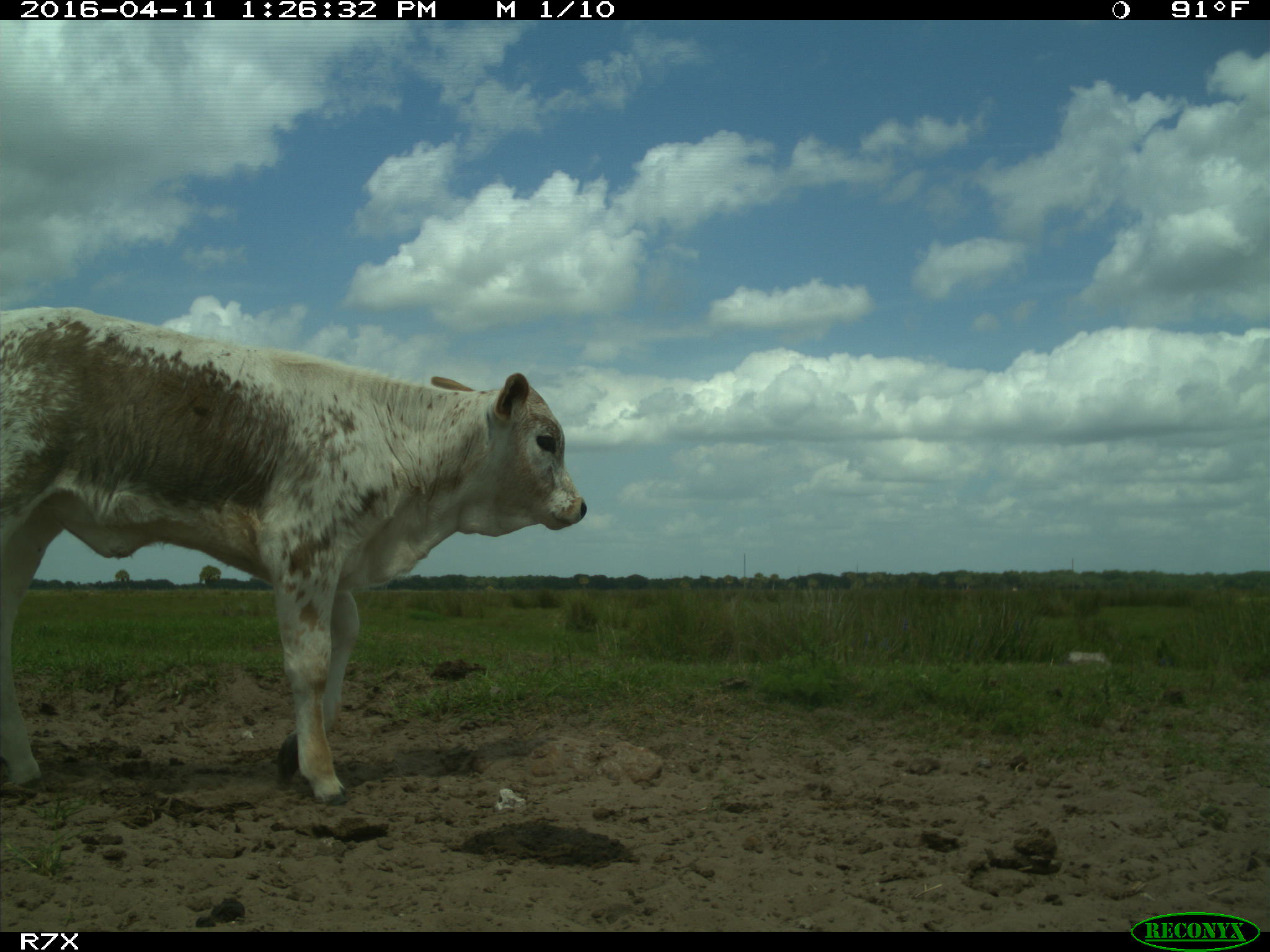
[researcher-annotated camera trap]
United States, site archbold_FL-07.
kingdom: Animalia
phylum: Chordata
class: Mammalia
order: Artiodactyla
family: Bovidae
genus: Bos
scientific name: Bos taurus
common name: domestic cow